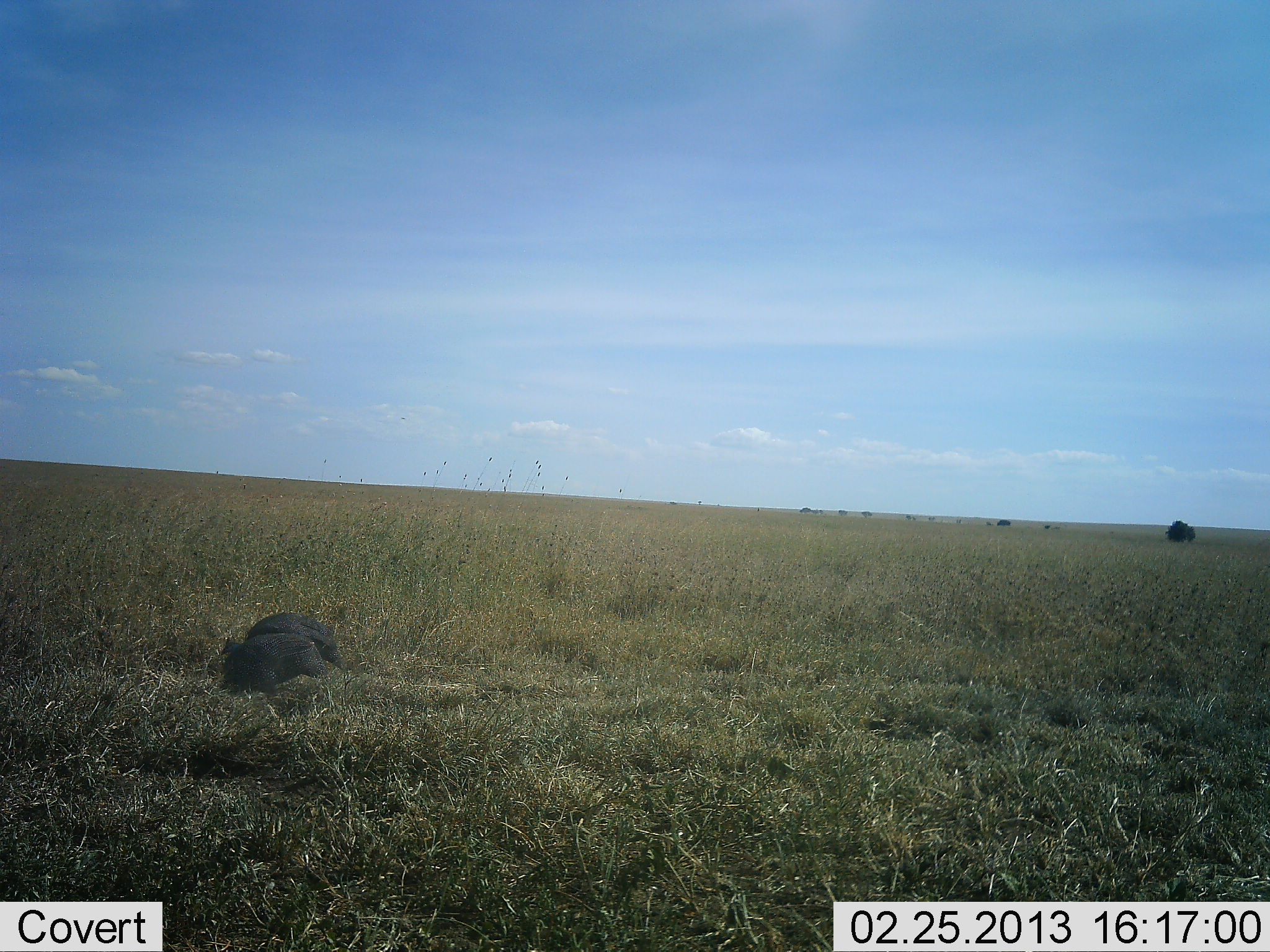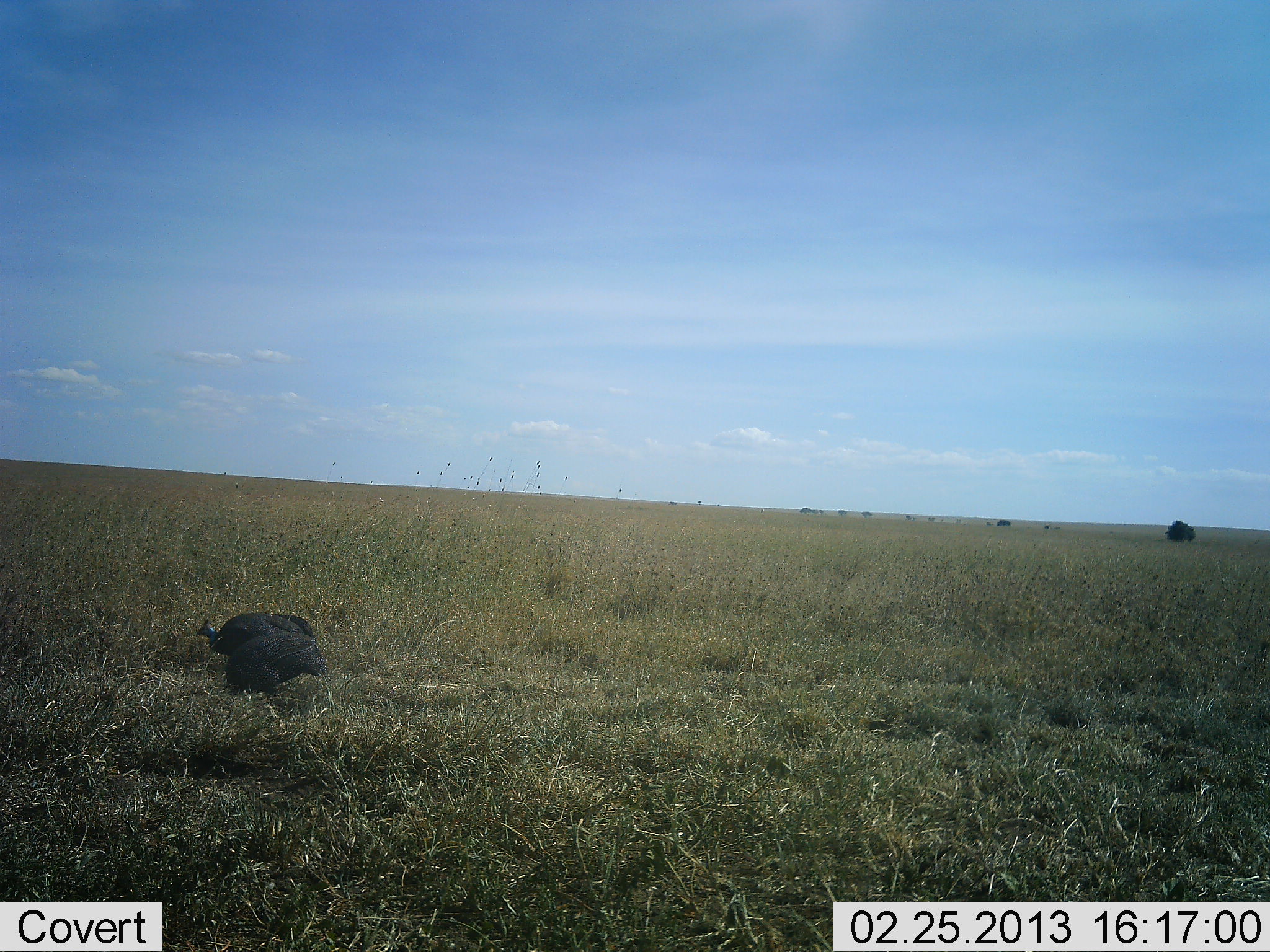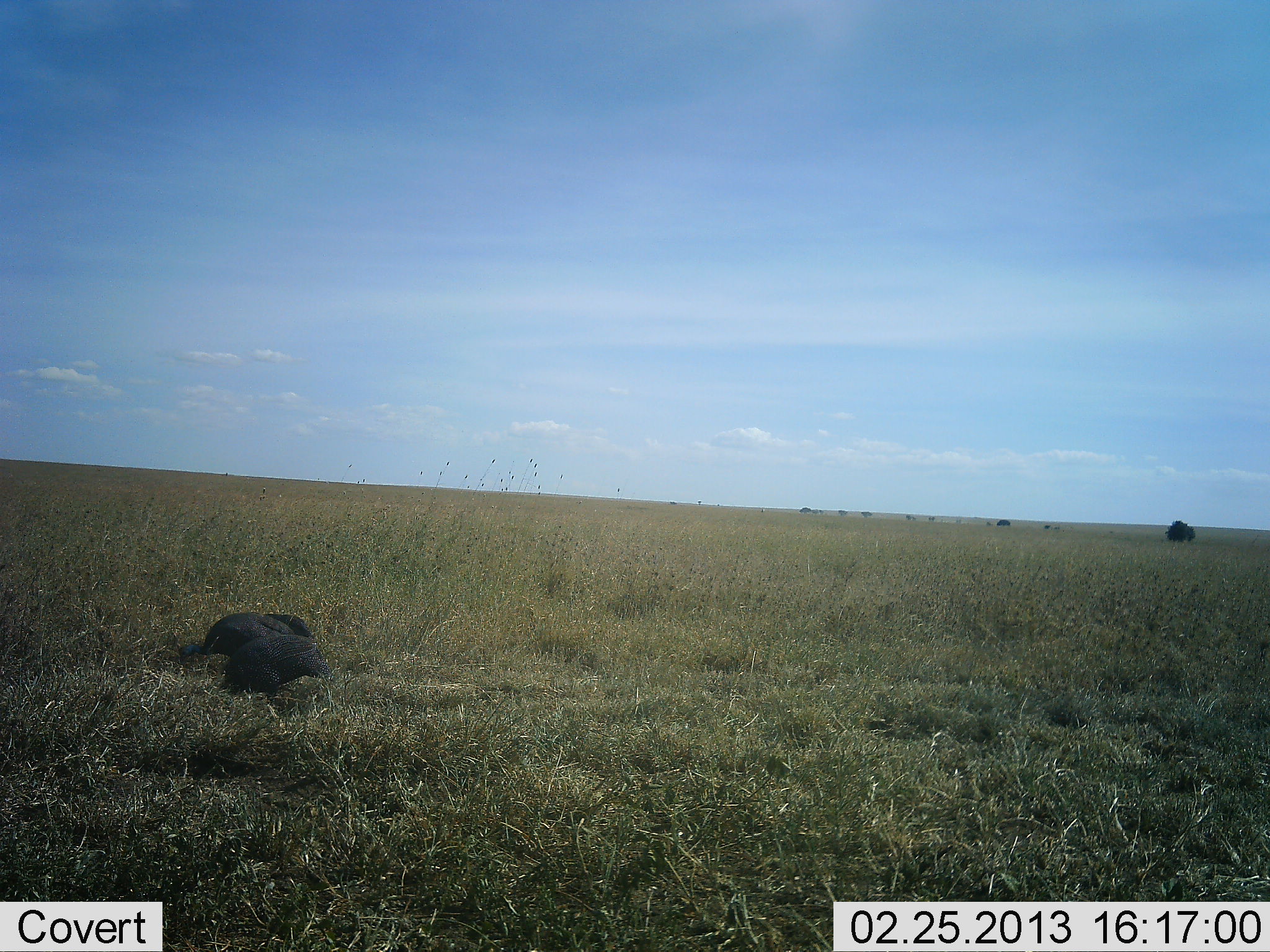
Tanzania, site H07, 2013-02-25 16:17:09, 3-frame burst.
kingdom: Animalia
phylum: Chordata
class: Aves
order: Galliformes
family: Numididae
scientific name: Numididae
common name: guinea fowl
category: guineafowl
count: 2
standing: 28%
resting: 0%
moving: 39%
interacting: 0%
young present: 0%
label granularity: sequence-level